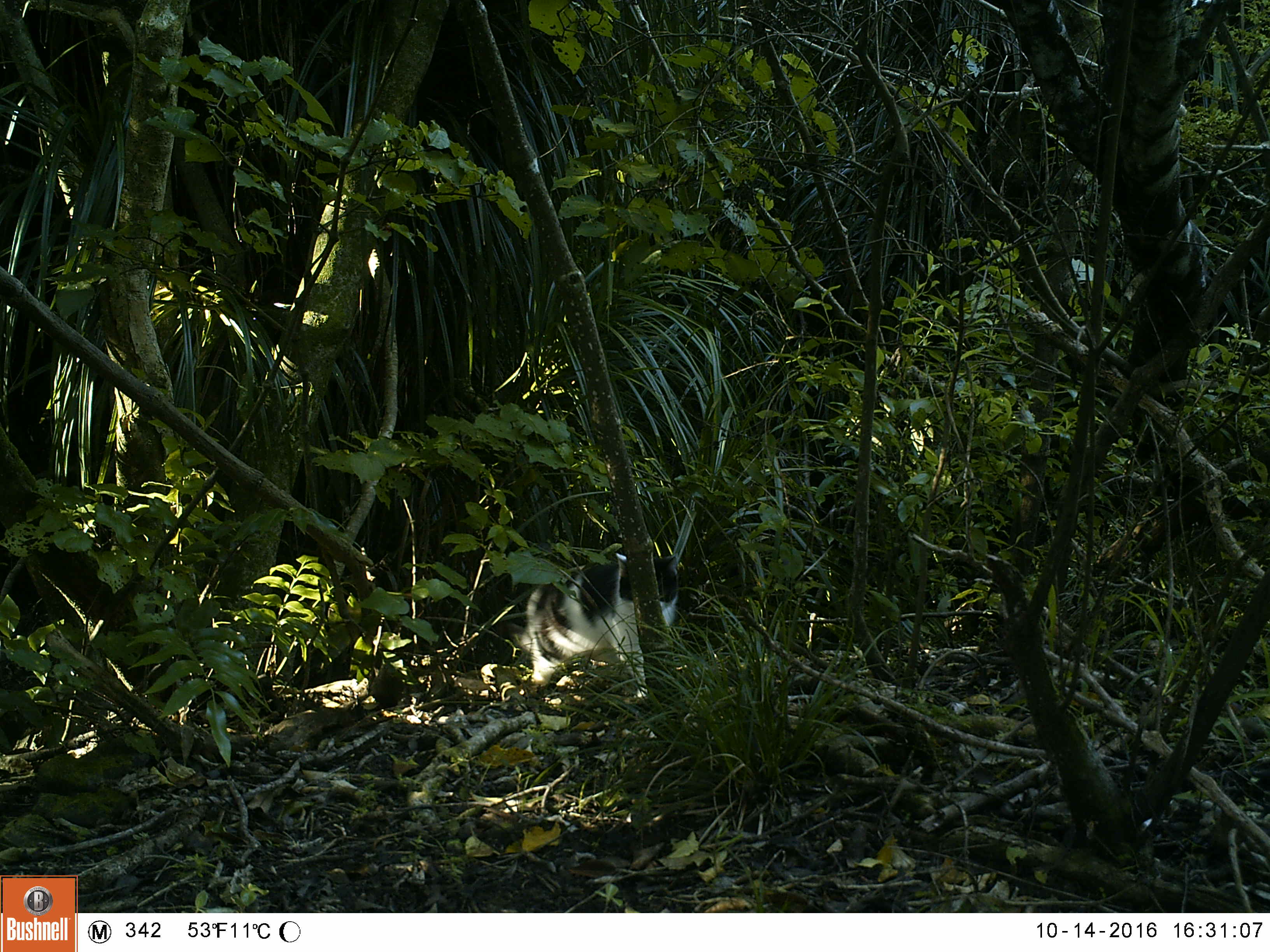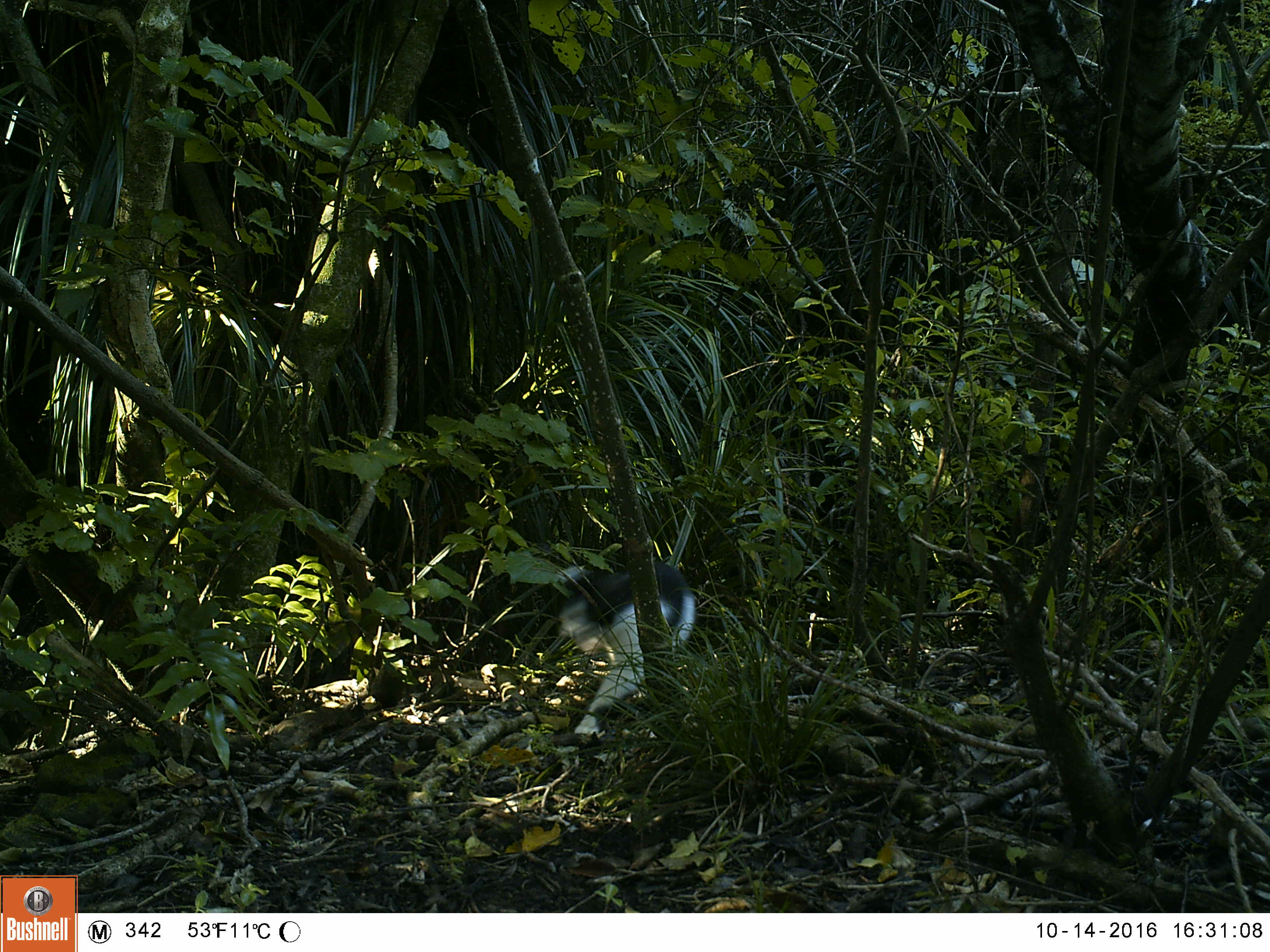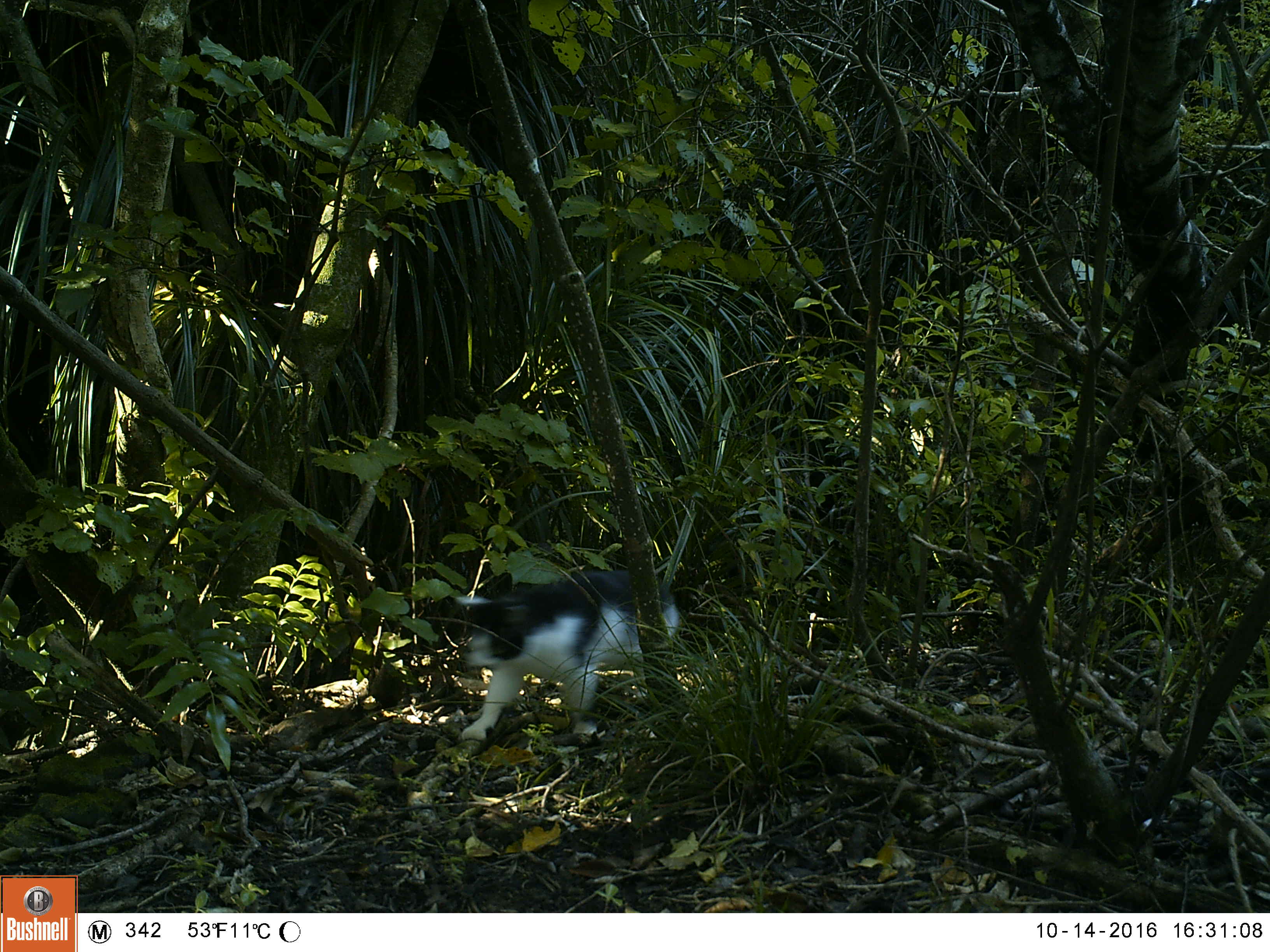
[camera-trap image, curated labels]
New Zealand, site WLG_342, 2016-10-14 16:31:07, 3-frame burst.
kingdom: Animalia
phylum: Chordata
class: Mammalia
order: Carnivora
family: Felidae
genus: Felis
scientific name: Felis catus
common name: domestic cat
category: cat